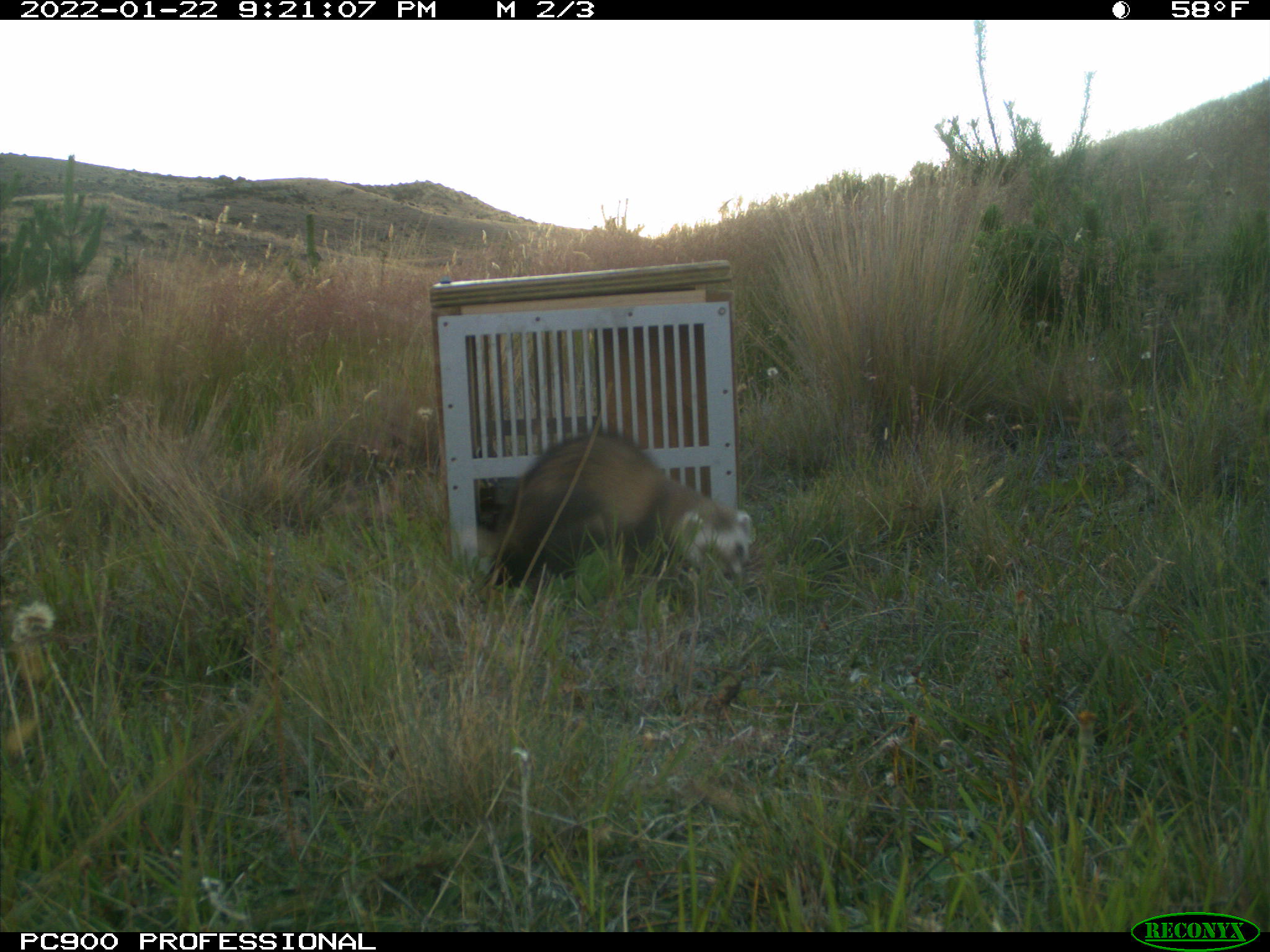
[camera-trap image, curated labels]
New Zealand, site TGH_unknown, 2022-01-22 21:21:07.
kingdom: Animalia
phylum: Chordata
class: Mammalia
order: Carnivora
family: Mustelidae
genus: Mustela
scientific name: Mustela furo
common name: ferret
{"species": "ferret (Mustela furo)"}